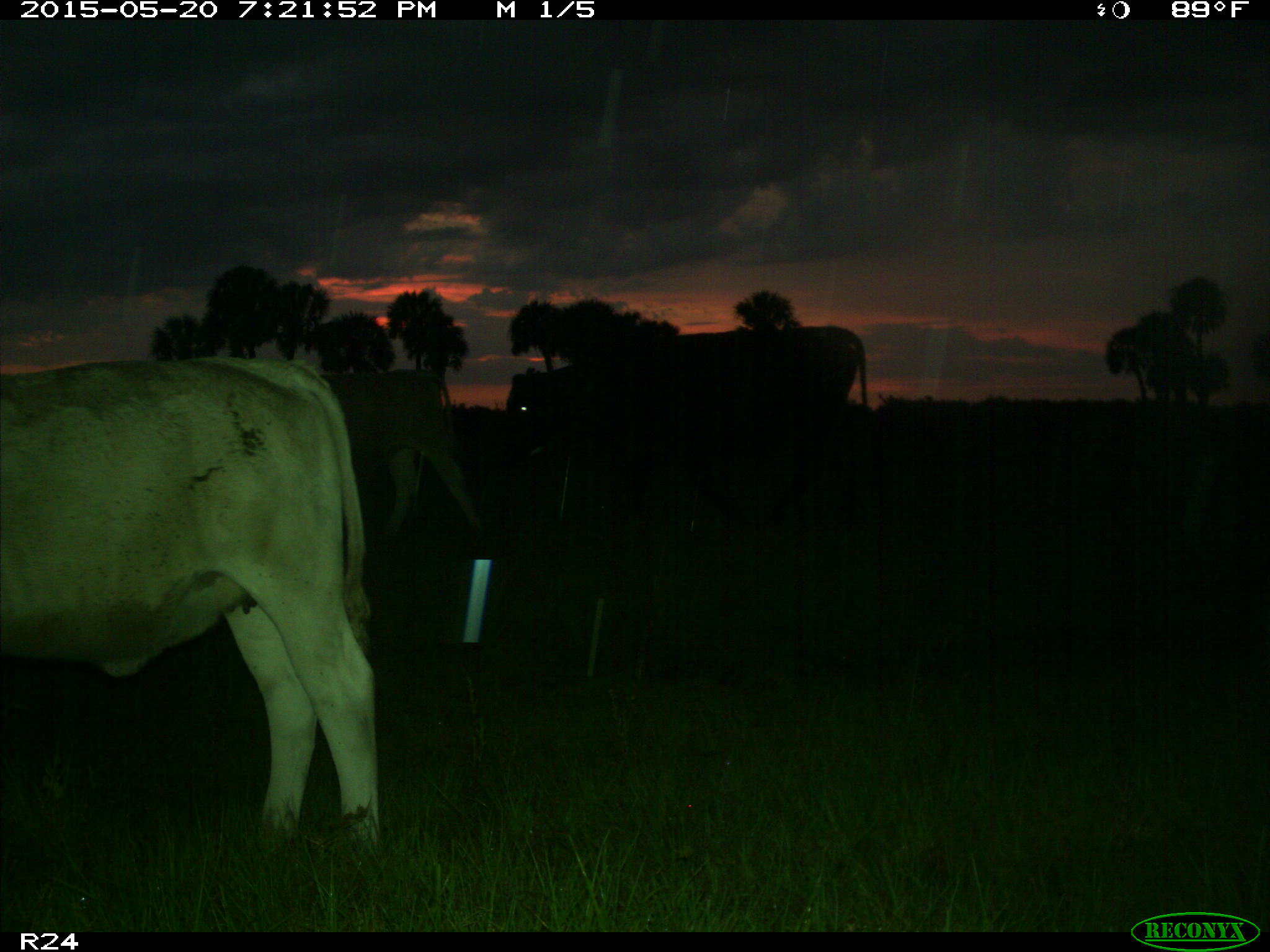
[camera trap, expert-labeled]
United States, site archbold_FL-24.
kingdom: Animalia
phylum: Chordata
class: Mammalia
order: Artiodactyla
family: Bovidae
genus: Bos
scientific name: Bos taurus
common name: domestic cow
Bos taurus (domestic cow).